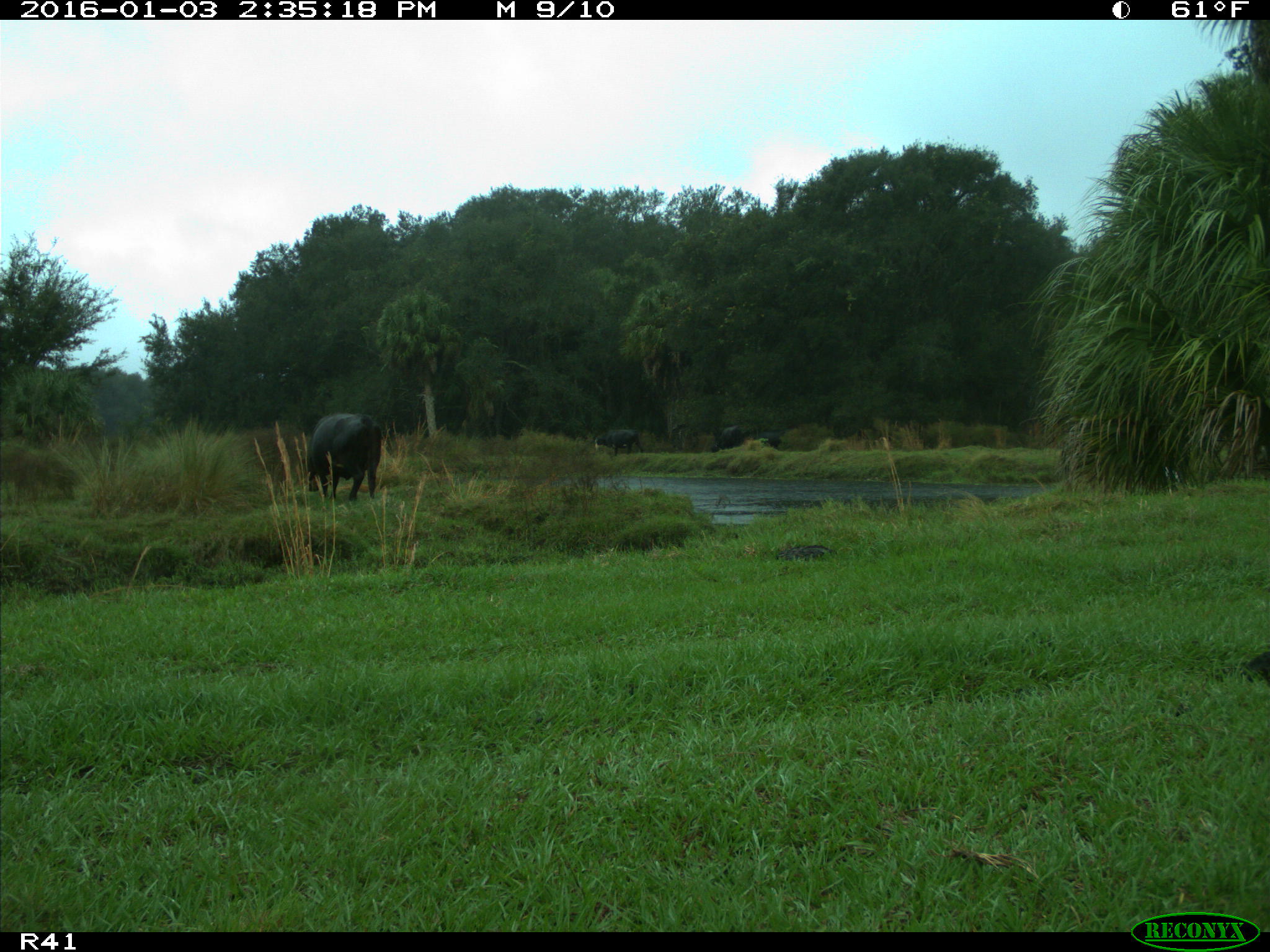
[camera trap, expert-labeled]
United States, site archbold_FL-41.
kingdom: Animalia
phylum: Chordata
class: Mammalia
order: Artiodactyla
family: Bovidae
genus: Bos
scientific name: Bos taurus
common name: domestic cow